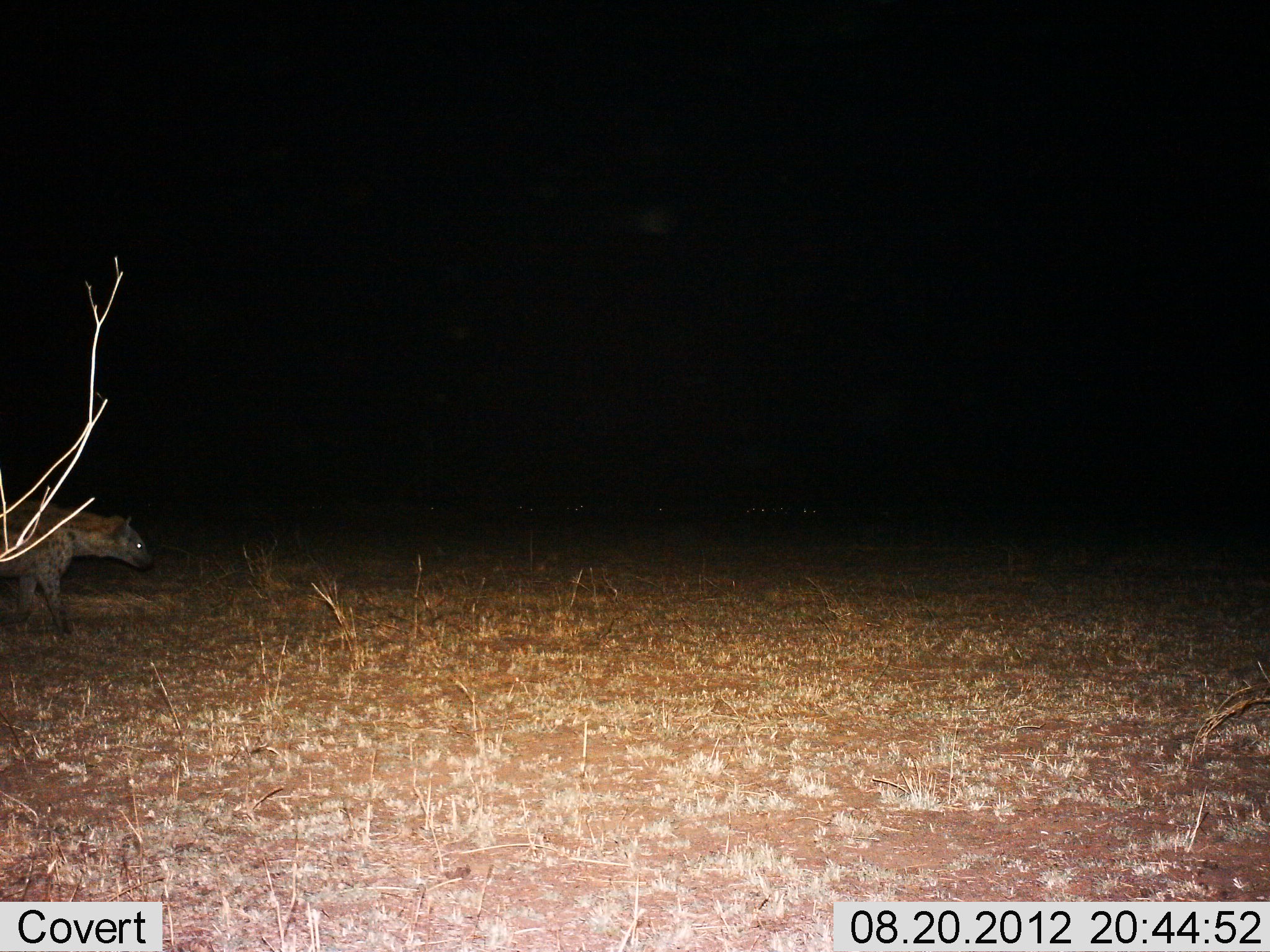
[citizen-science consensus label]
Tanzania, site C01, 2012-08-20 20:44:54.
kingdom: Animalia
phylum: Chordata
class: Mammalia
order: Carnivora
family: Hyaenidae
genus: Crocuta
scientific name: Crocuta crocuta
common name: spotted hyena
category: hyenaspotted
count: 1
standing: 40%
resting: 0%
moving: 60%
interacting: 0%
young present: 0%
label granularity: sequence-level